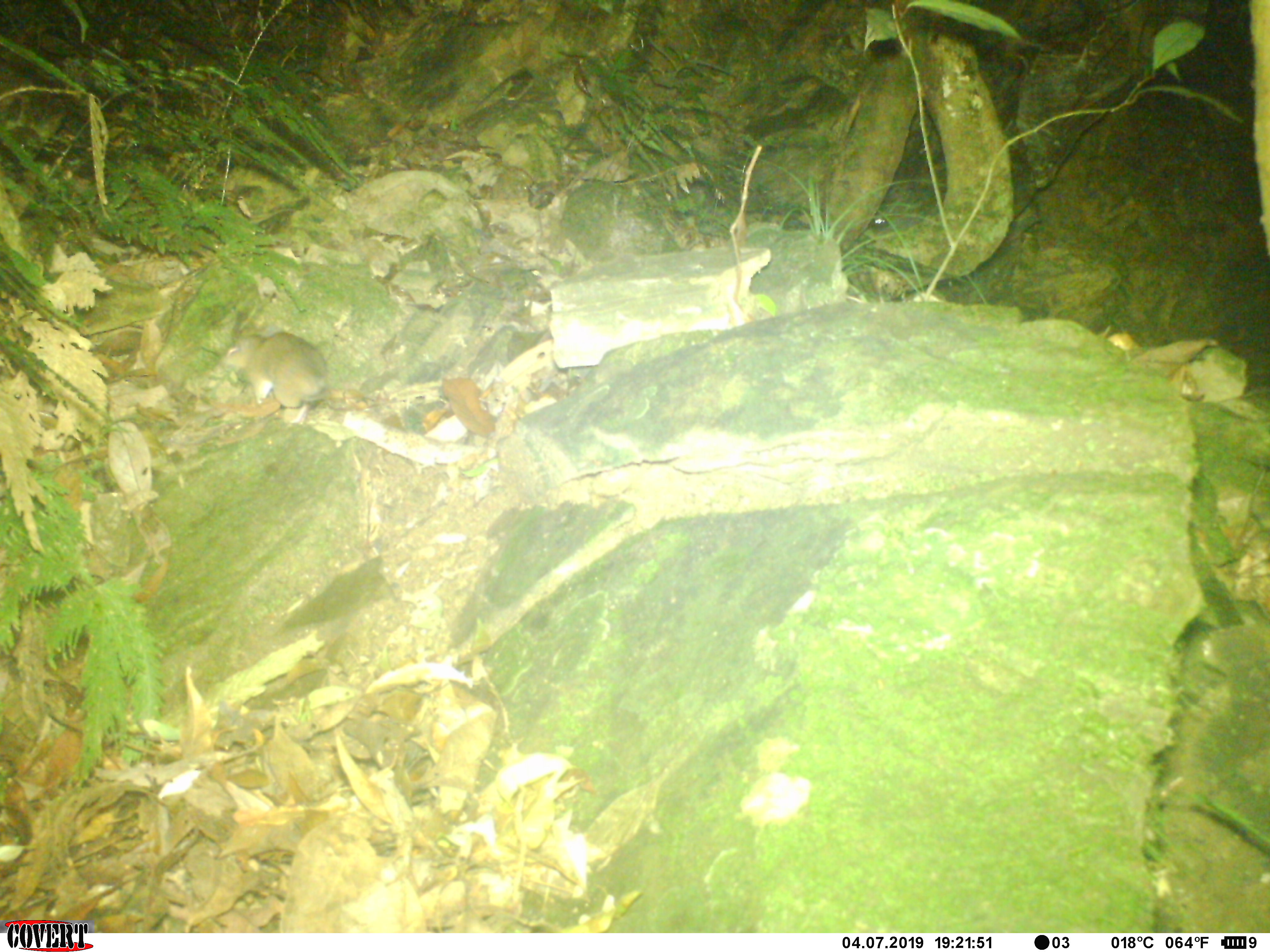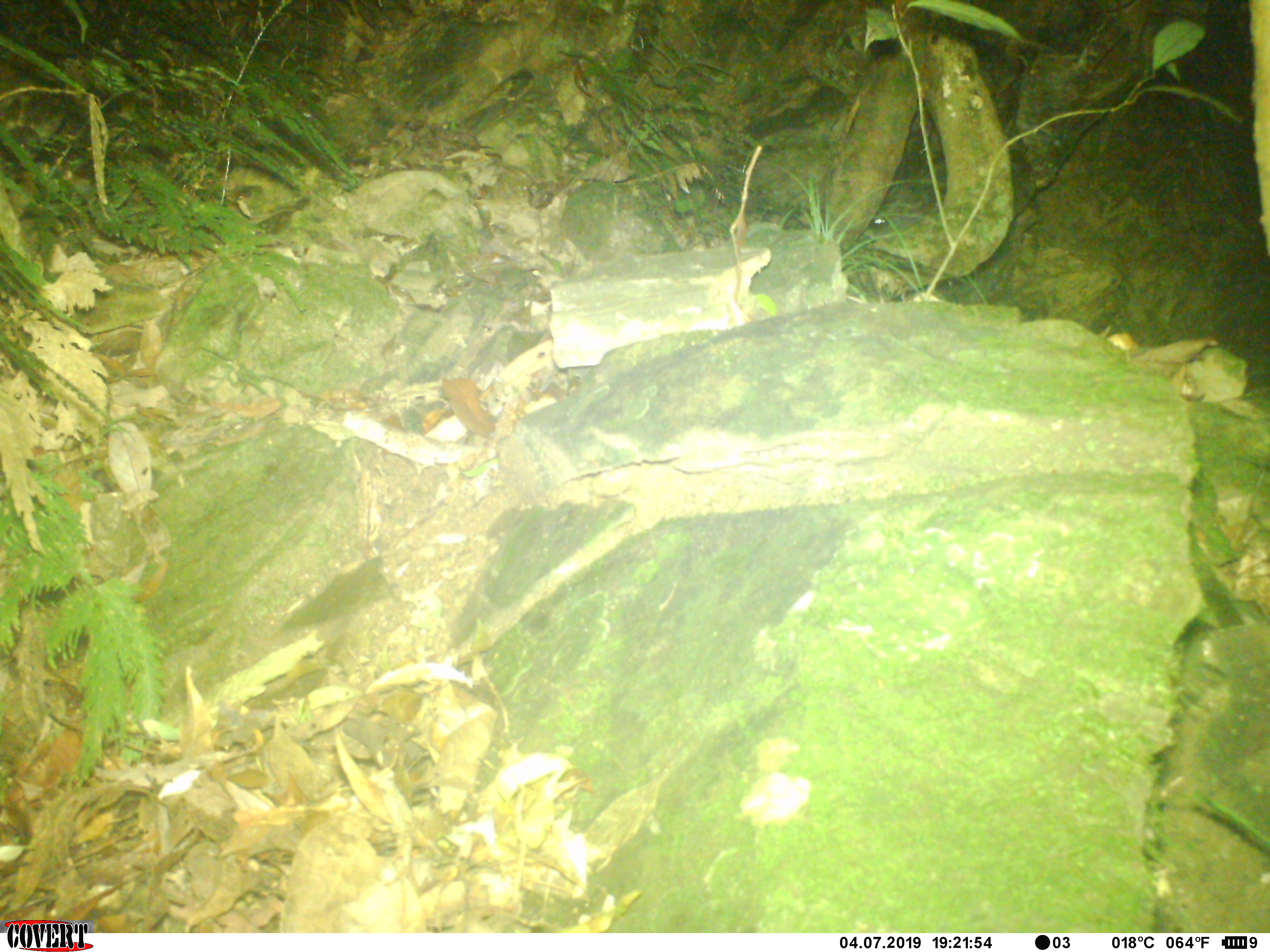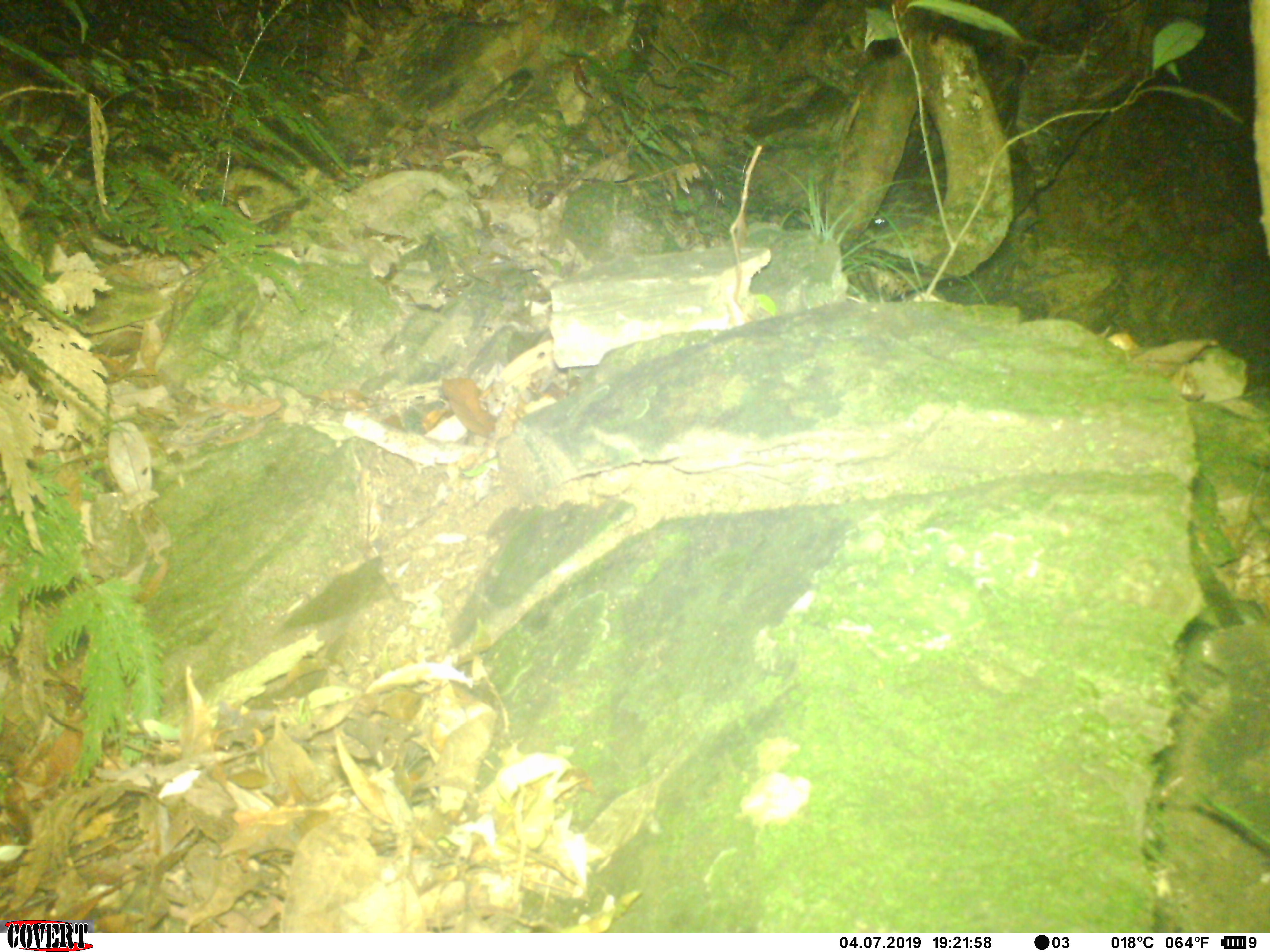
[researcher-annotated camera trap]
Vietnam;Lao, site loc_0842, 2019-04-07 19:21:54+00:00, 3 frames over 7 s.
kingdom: Animalia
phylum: Chordata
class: Mammalia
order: Rodentia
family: Muridae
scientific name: Muridae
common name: old-world mice and rats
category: unidentified murid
Unidentified murid (old-world mice and rats) (Muridae). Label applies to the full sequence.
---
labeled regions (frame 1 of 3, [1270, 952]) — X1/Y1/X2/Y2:
unidentified murid: 223/331/330/423